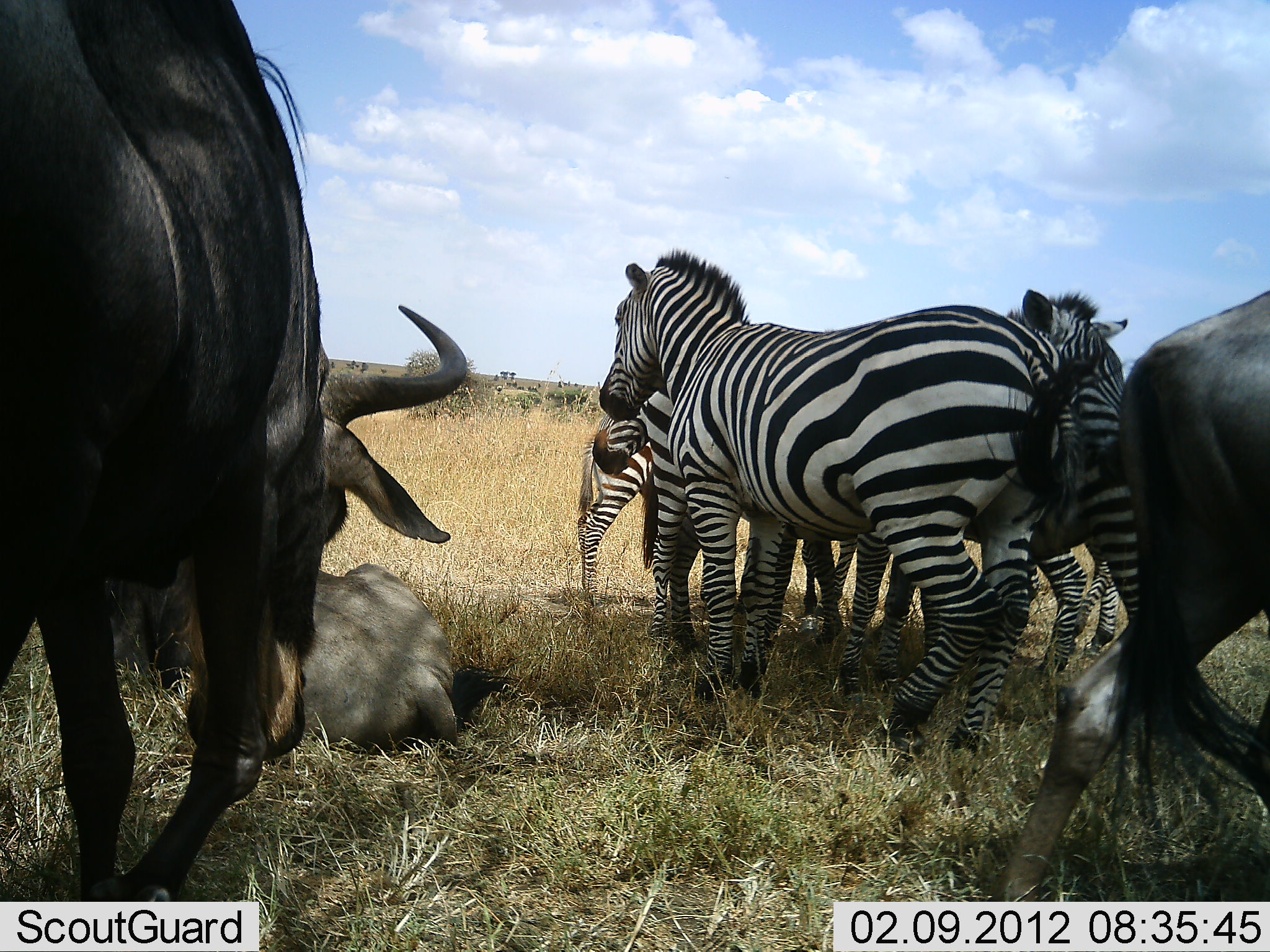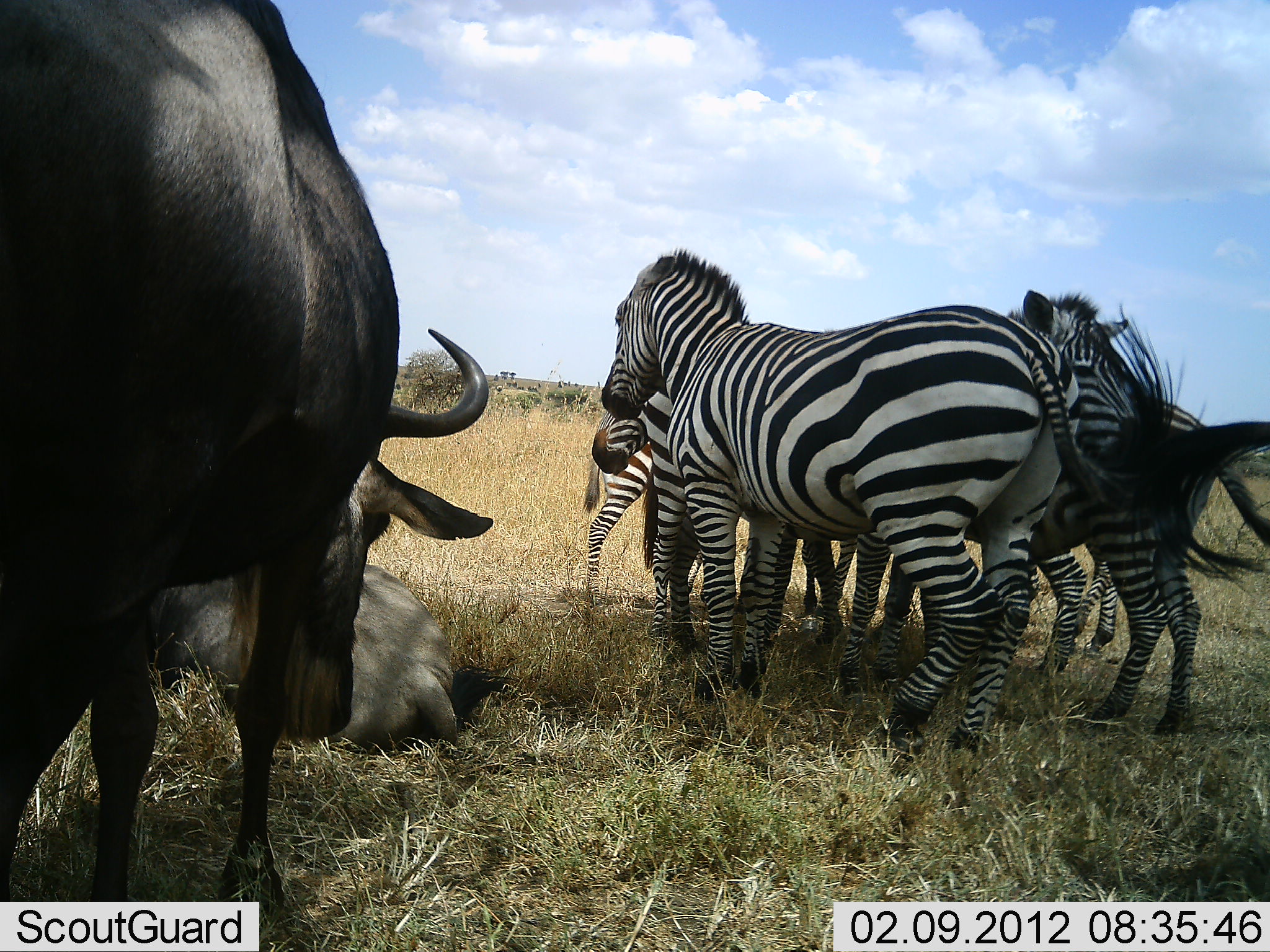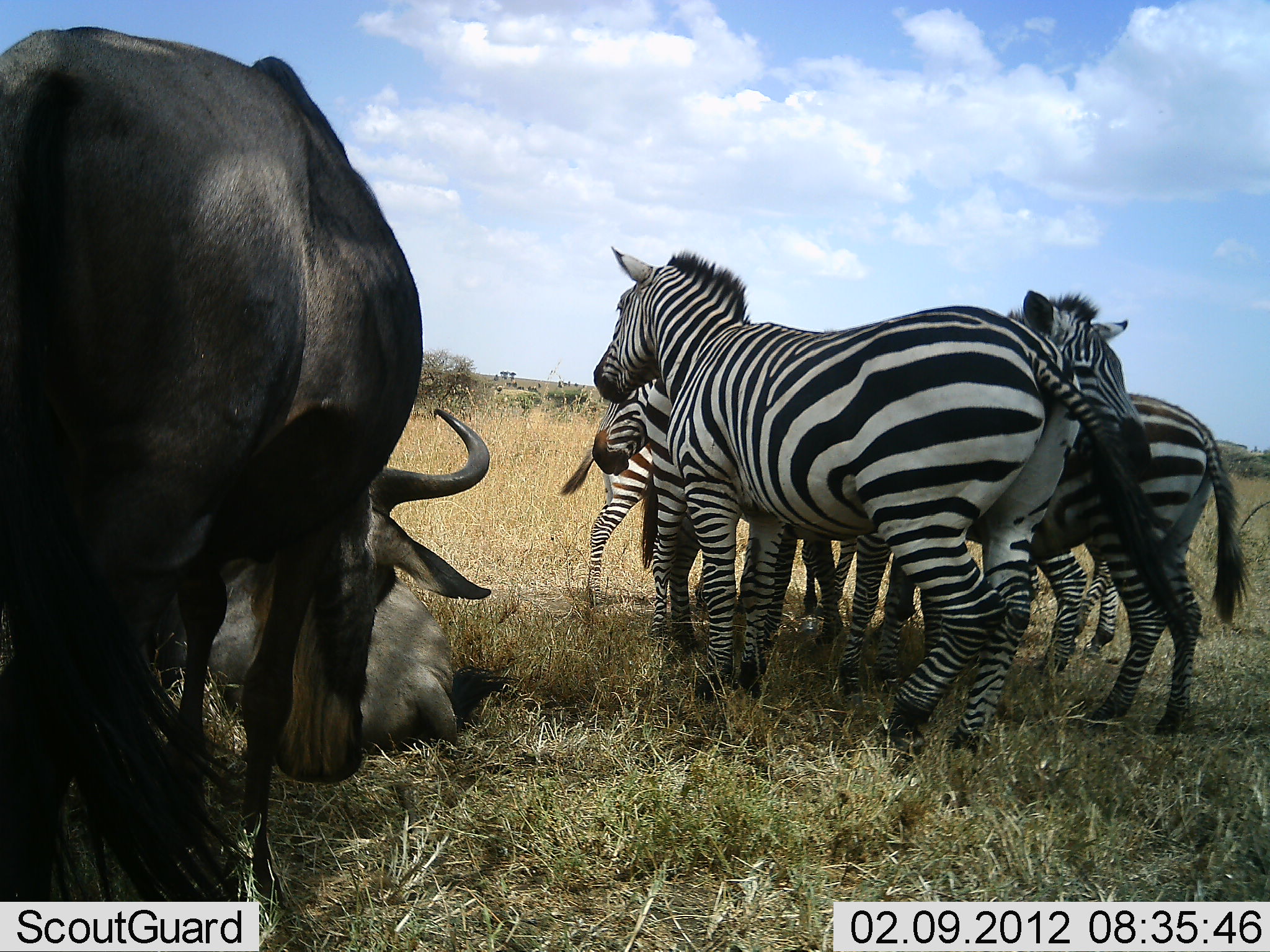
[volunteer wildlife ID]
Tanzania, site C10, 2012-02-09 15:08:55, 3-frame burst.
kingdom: Animalia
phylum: Chordata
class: Mammalia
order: Artiodactyla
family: Bovidae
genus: Connochaetes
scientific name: Connochaetes taurinus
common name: blue wildebeest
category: wildebeest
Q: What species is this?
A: Wildebeest (blue wildebeest) (Connochaetes taurinus).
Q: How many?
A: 3.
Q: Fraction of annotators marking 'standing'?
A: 62%.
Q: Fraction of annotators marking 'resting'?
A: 83%.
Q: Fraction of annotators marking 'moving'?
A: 71%.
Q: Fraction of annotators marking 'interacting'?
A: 4%.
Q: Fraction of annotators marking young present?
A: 0%.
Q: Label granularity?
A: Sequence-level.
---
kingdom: Animalia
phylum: Chordata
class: Mammalia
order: Perissodactyla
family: Equidae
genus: Equus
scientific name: Equus quagga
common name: plains zebra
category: zebra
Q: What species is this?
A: Zebra (plains zebra) (Equus quagga).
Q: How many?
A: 5.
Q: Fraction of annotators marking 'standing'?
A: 93%.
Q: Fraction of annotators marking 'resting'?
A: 4%.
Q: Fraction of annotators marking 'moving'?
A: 15%.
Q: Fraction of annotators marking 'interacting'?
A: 33%.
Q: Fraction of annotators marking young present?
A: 22%.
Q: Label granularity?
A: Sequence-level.